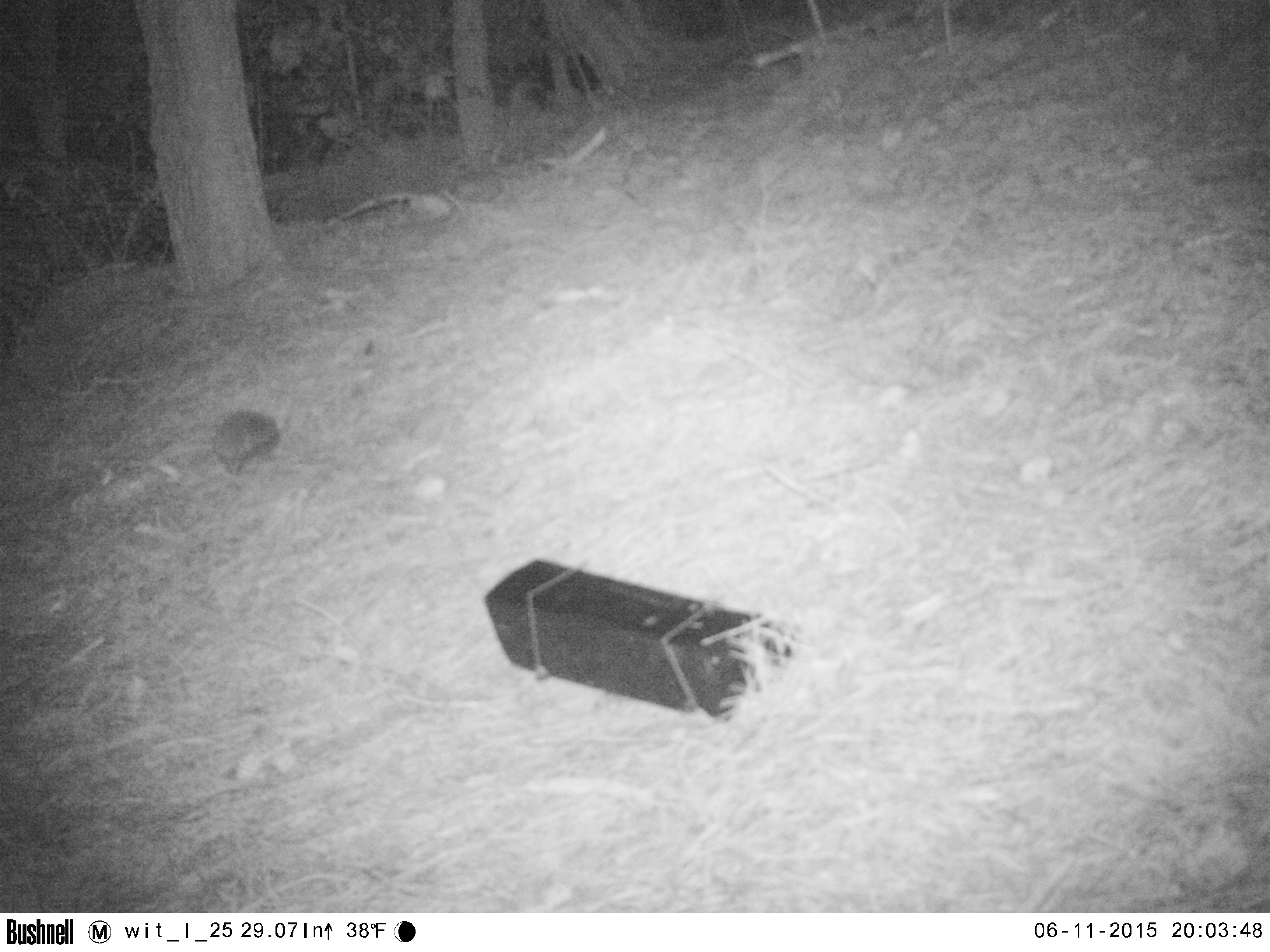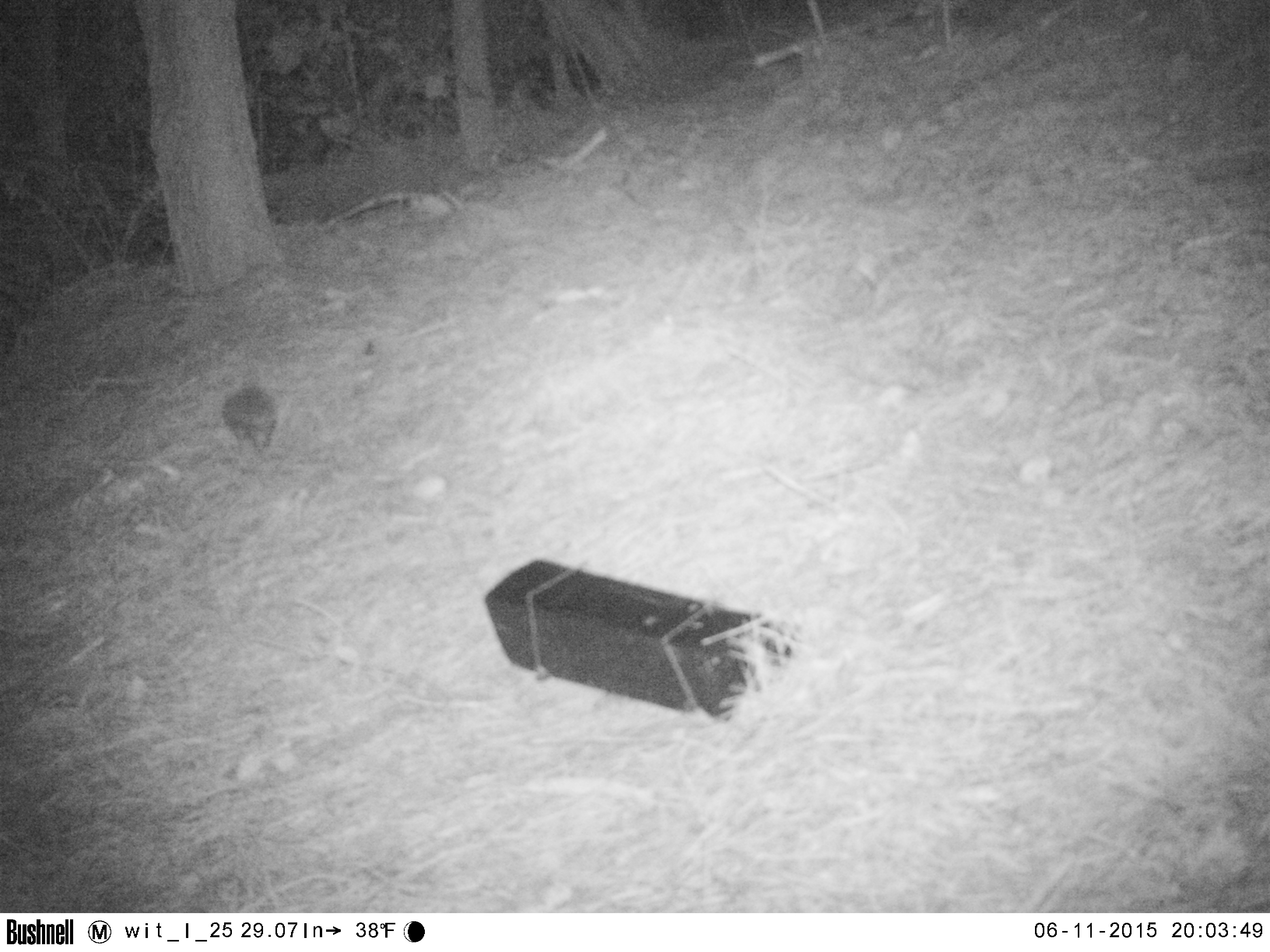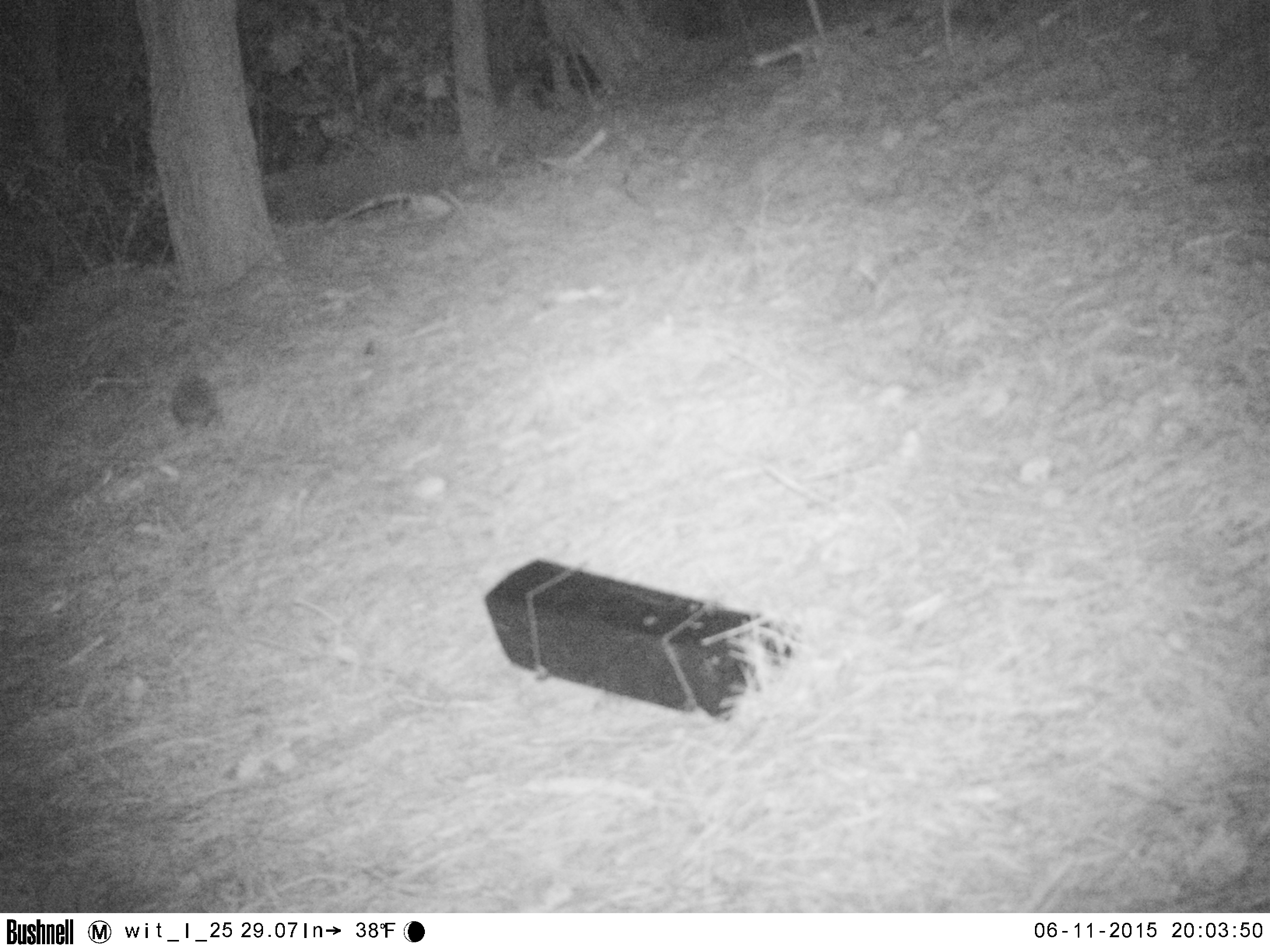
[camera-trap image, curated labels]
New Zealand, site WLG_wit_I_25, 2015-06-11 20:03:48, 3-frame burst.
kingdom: Animalia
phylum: Chordata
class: Mammalia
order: Eulipotyphla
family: Erinaceidae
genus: Erinaceus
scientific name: Erinaceus europaeus europaeus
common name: european hedgehog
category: hedgehog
Hedgehog (european hedgehog) (Erinaceus europaeus europaeus).